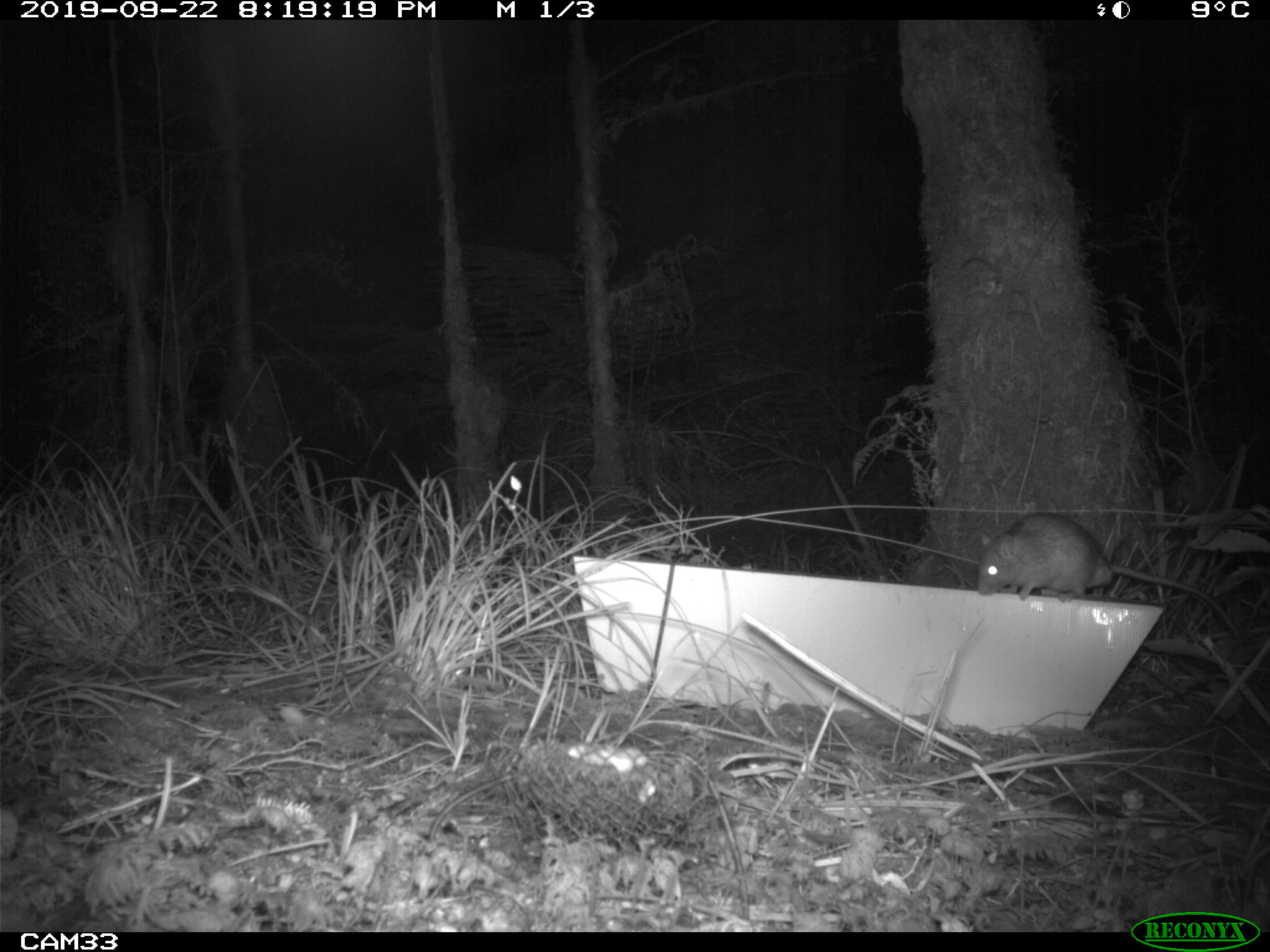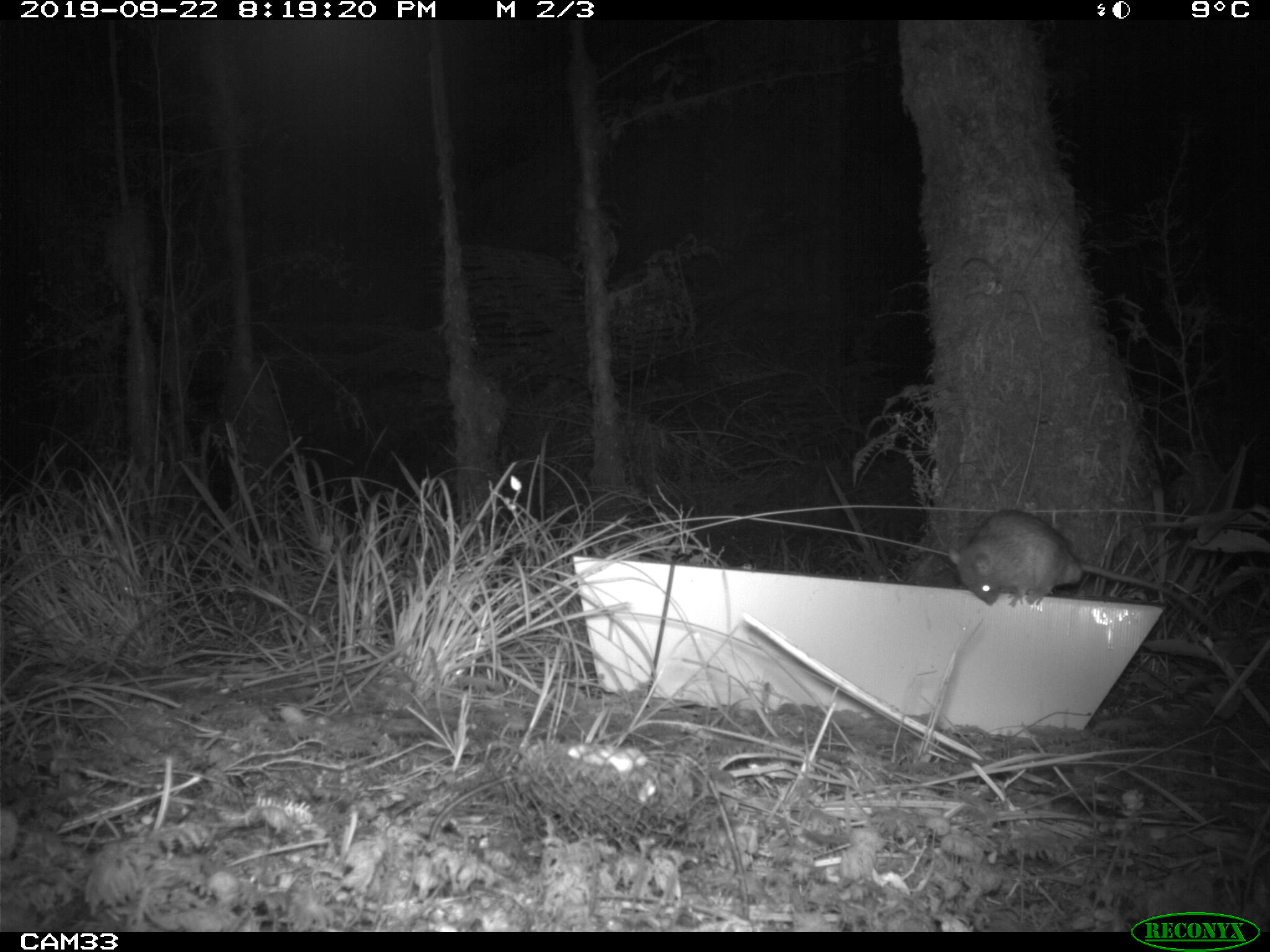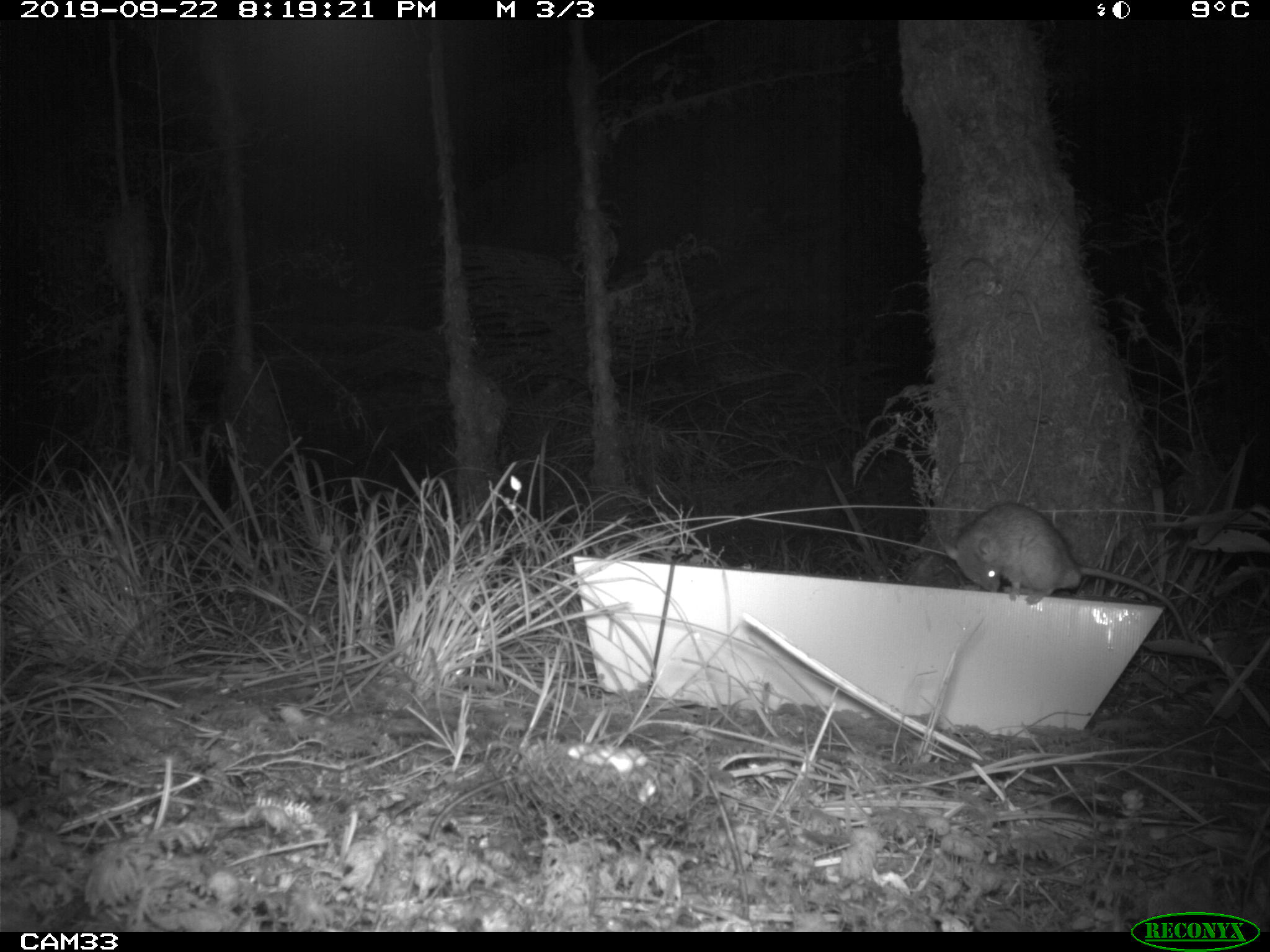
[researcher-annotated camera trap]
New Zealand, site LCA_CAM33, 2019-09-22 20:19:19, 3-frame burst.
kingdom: Animalia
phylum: Chordata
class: Mammalia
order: Rodentia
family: Muridae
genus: Rattus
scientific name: Rattus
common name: rat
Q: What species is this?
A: Rat (Rattus).